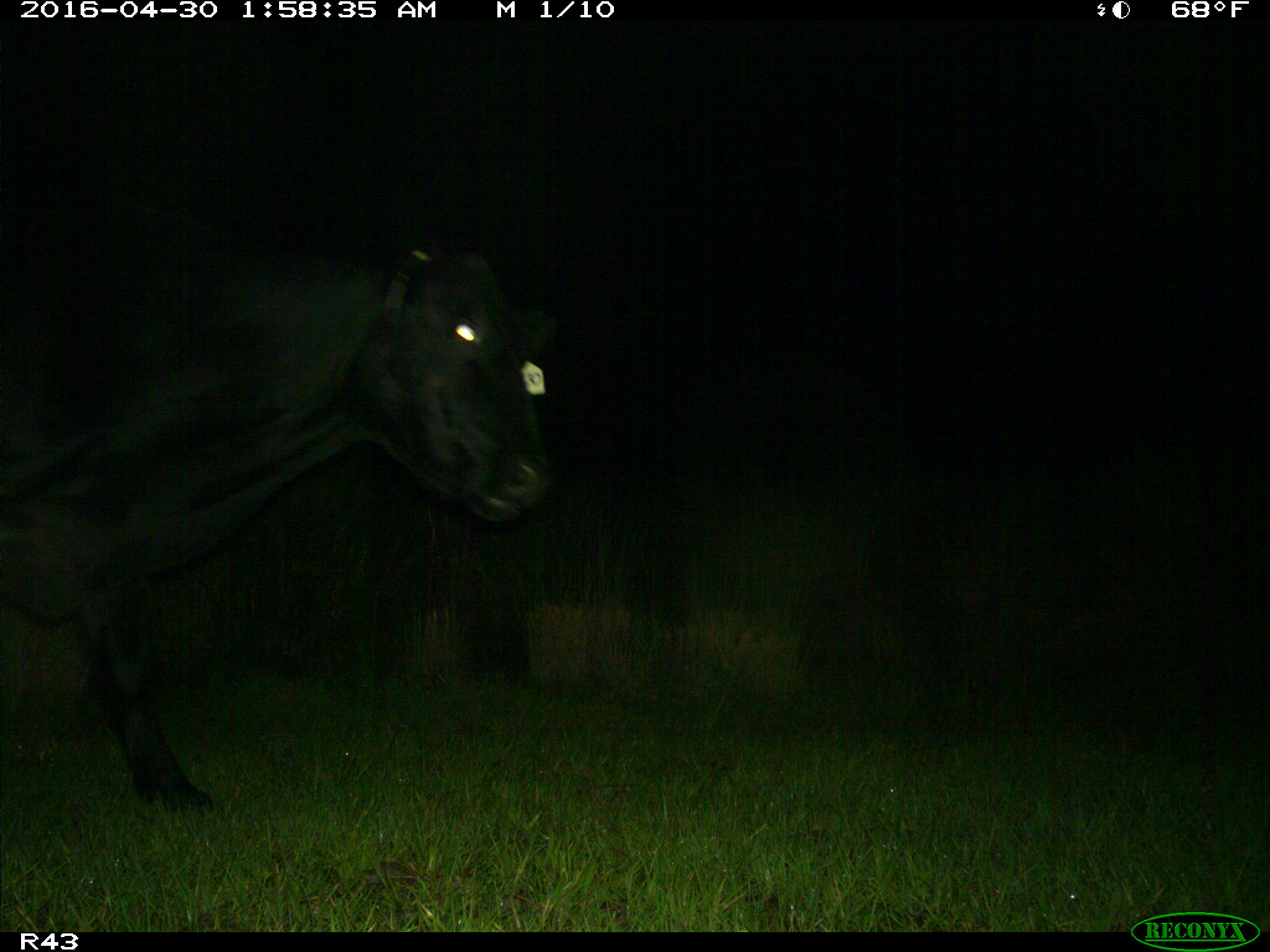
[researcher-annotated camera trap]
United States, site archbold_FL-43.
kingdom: Animalia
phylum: Chordata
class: Mammalia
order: Artiodactyla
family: Bovidae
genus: Bos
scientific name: Bos taurus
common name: domestic cow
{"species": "Bos taurus (domestic cow)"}